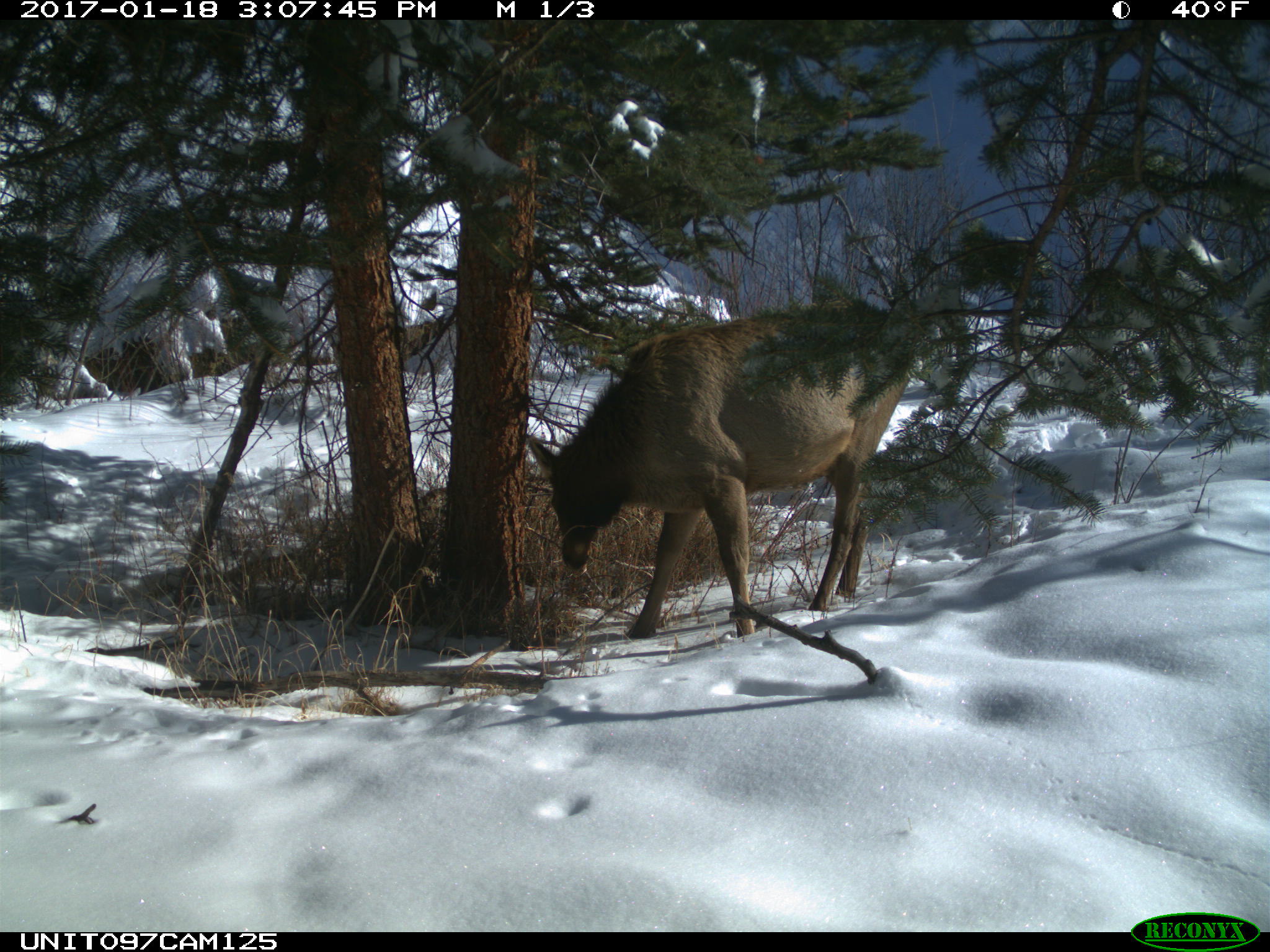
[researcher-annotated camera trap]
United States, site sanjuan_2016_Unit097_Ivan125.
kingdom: Animalia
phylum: Chordata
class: Mammalia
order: Artiodactyla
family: Cervidae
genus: Cervus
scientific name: Cervus elaphus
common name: red deer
Cervus elaphus (red deer).